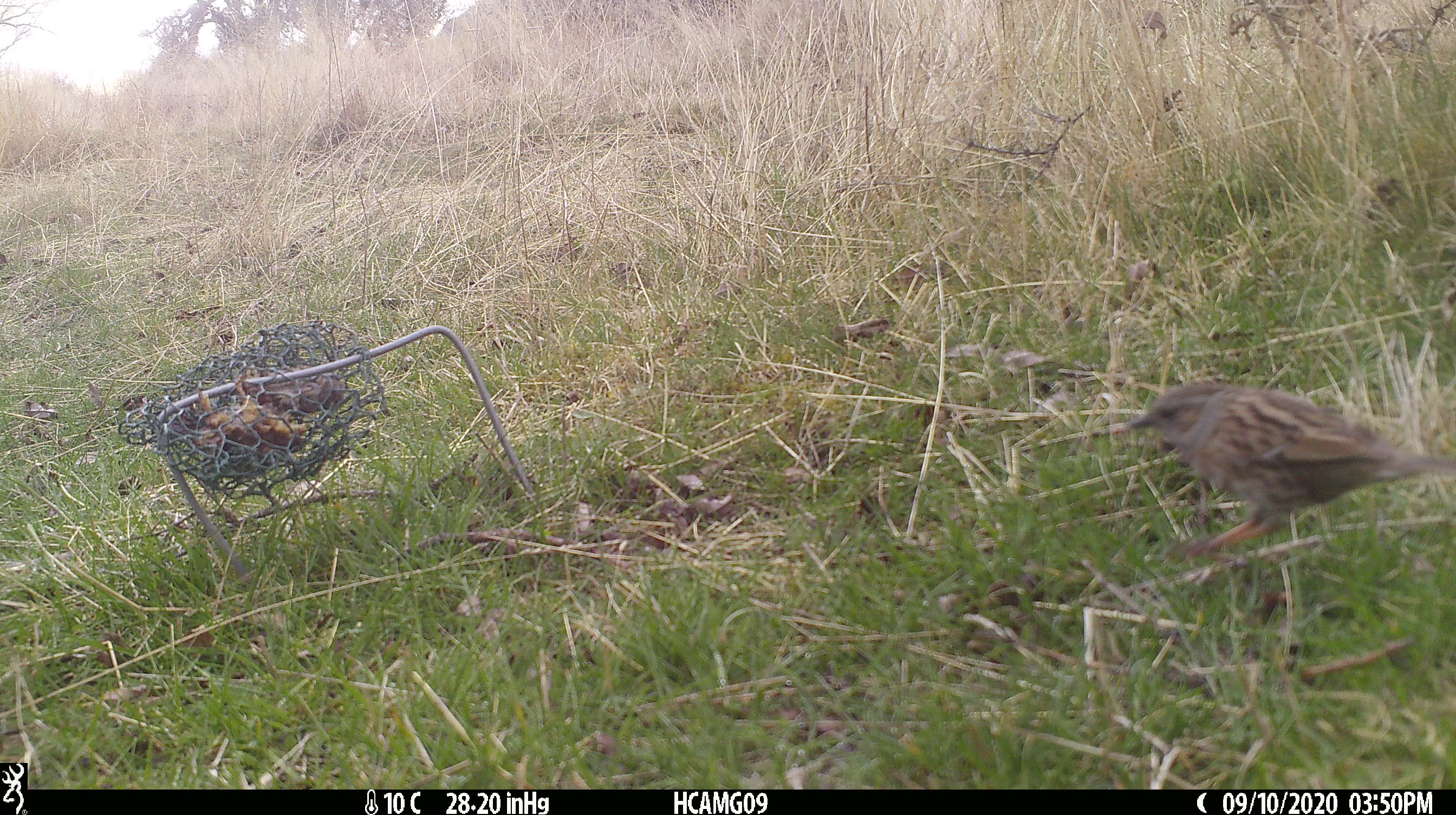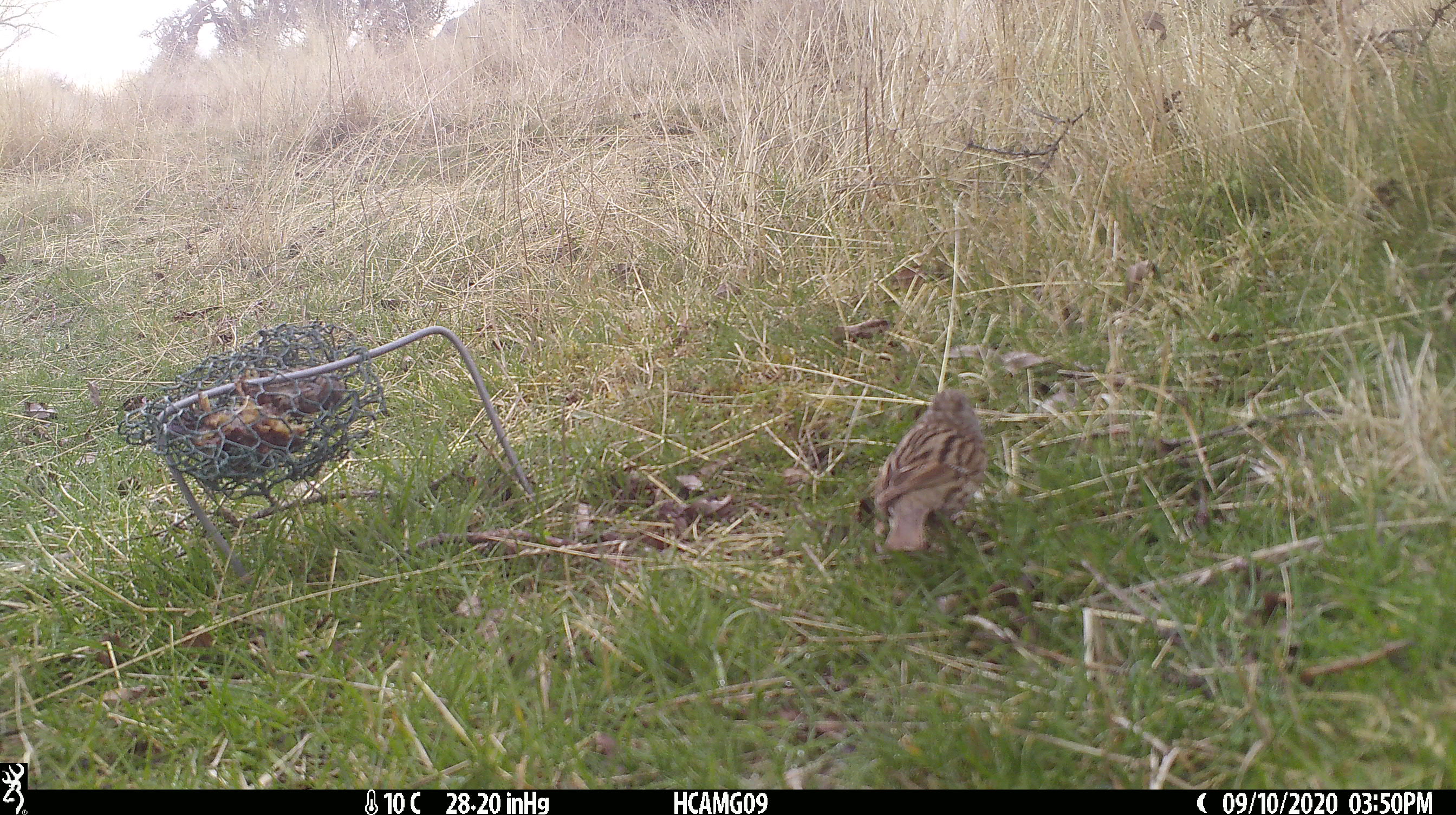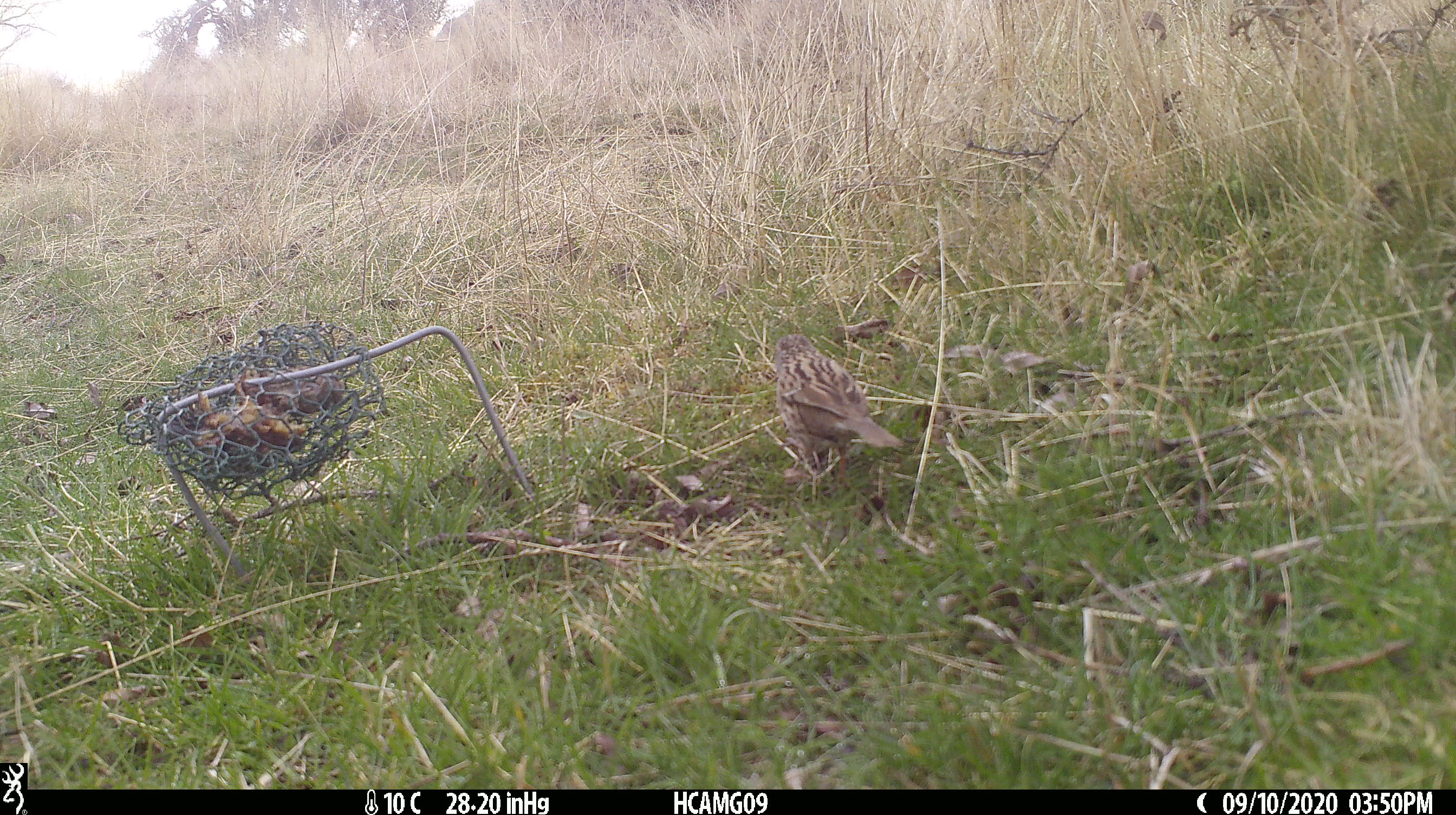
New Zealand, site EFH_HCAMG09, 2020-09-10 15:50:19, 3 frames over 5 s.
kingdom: Animalia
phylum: Chordata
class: Aves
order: Passeriformes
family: Prunellidae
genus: Prunella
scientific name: Prunella modularis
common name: dunnock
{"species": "dunnock (Prunella modularis)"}